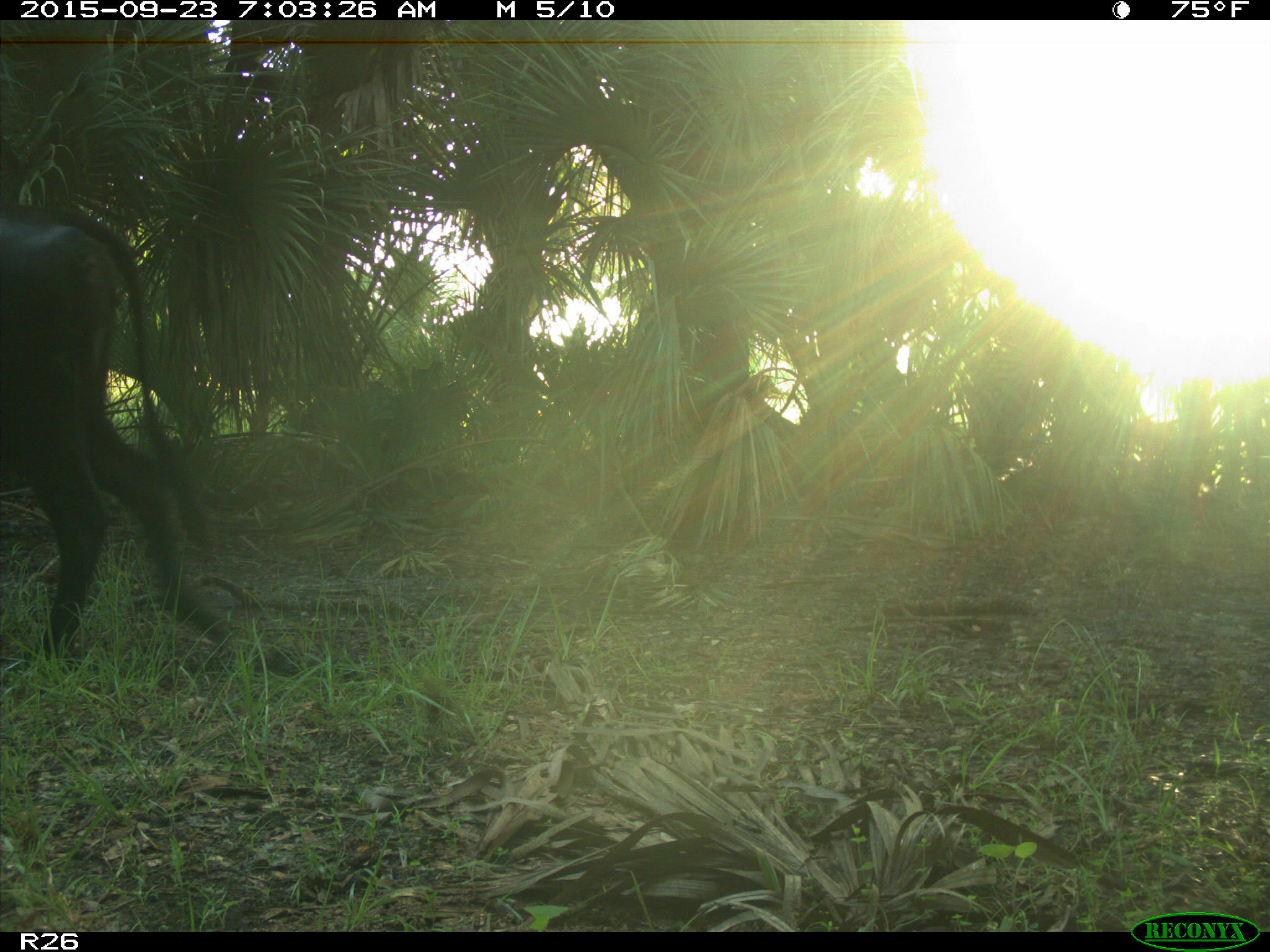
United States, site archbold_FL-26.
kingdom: Animalia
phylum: Chordata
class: Mammalia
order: Artiodactyla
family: Bovidae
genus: Bos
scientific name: Bos taurus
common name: domestic cow